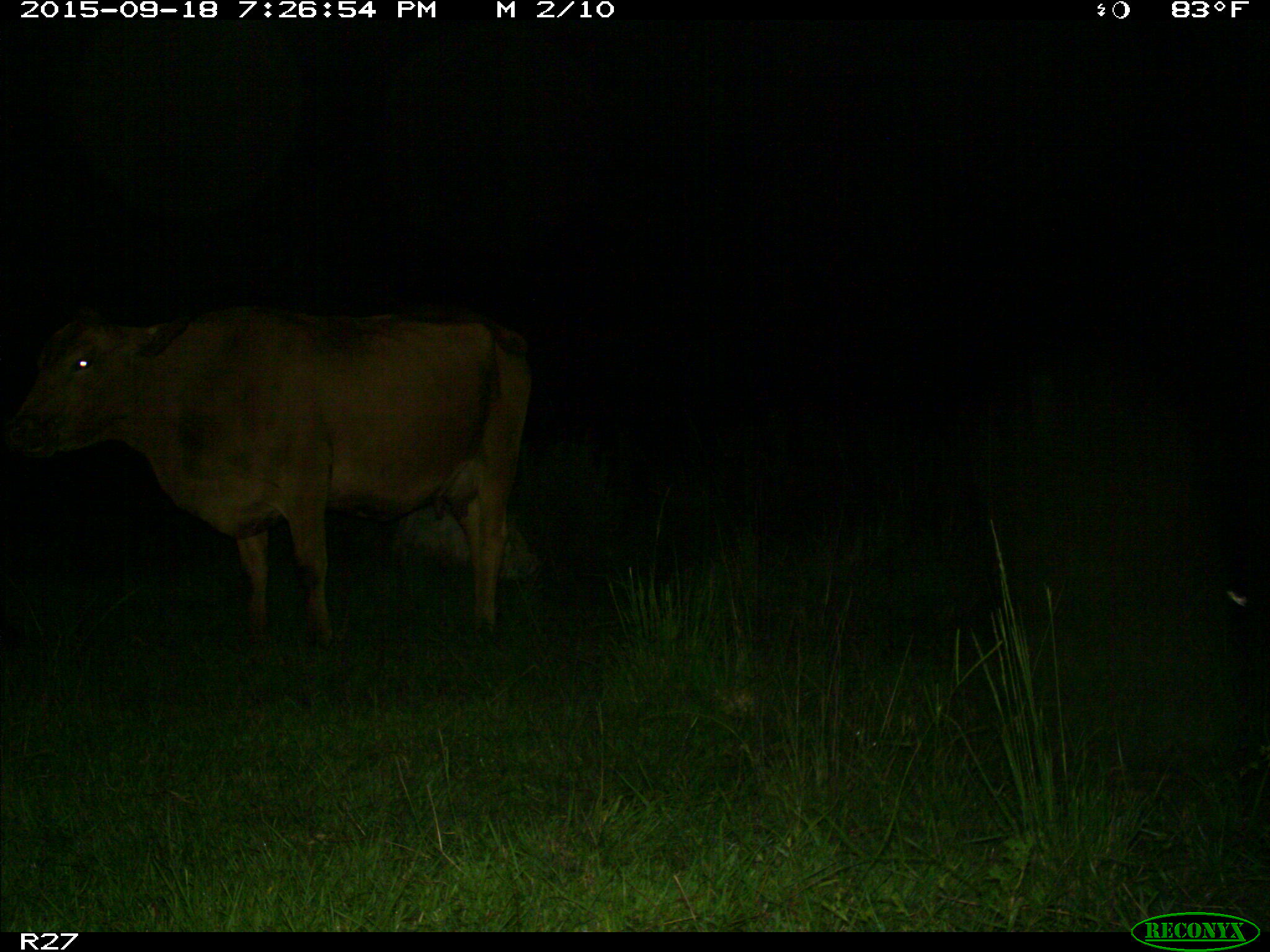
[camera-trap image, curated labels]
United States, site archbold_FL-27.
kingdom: Animalia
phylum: Chordata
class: Mammalia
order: Artiodactyla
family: Bovidae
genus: Bos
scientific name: Bos taurus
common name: domestic cow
Bos taurus (domestic cow).